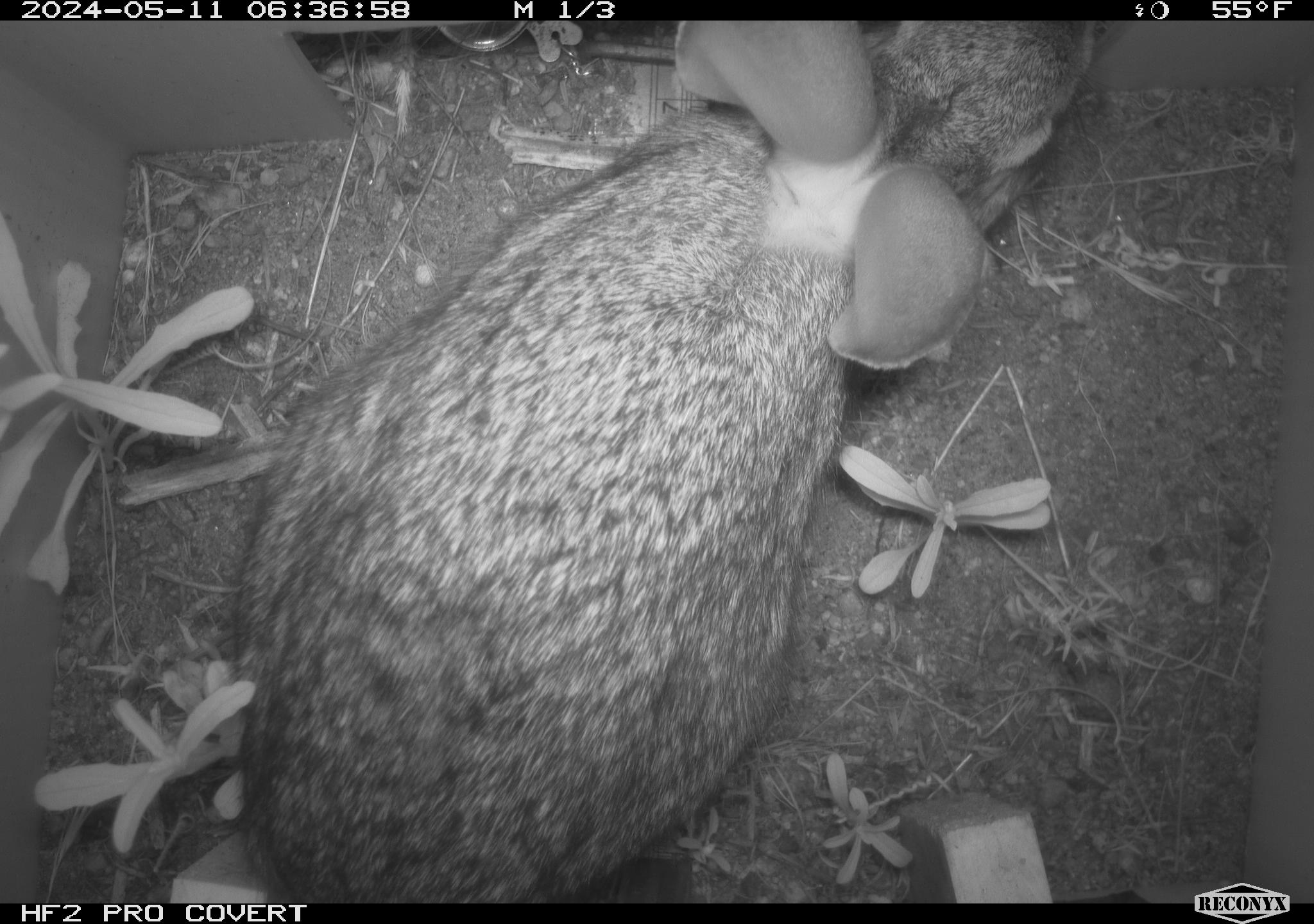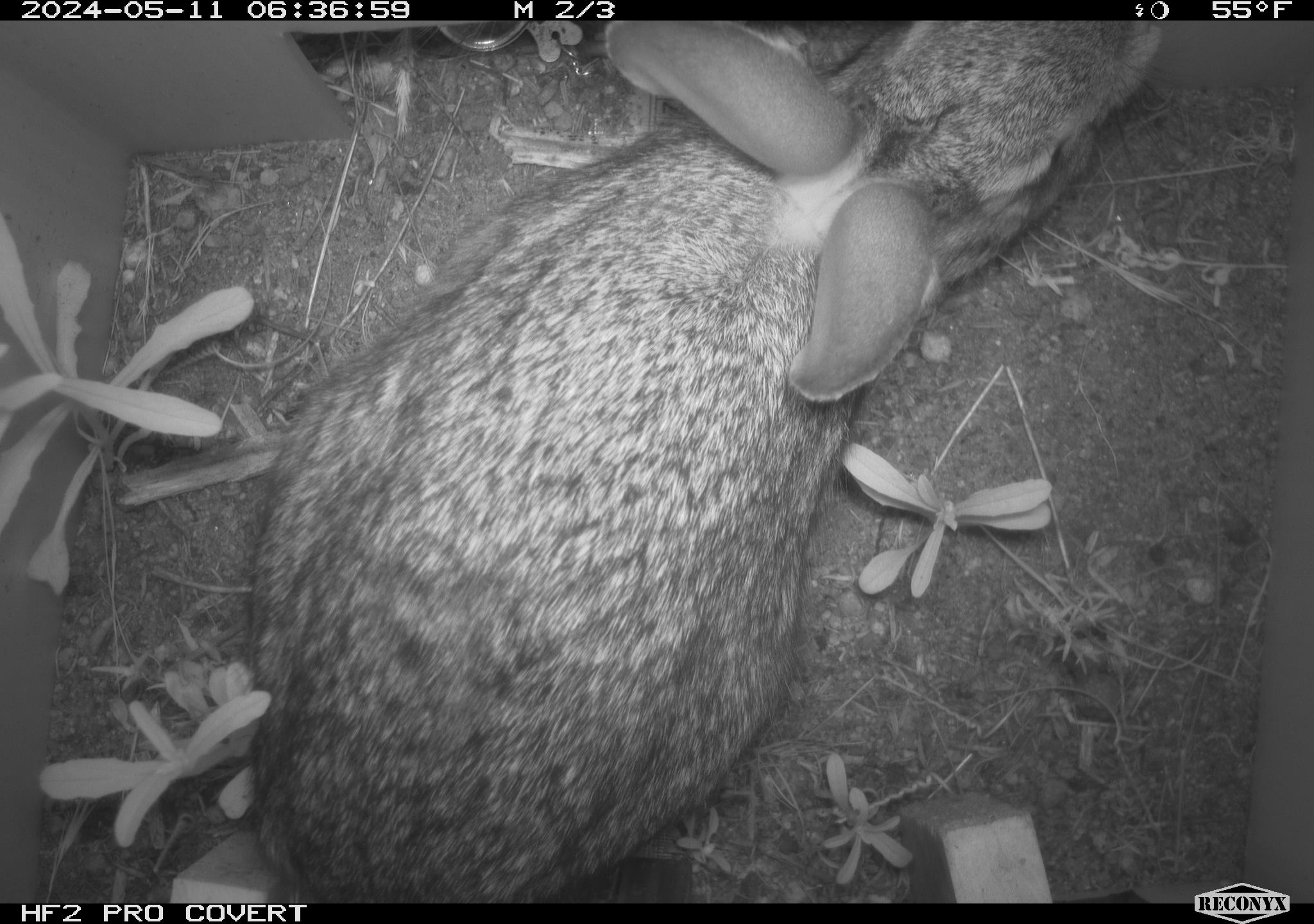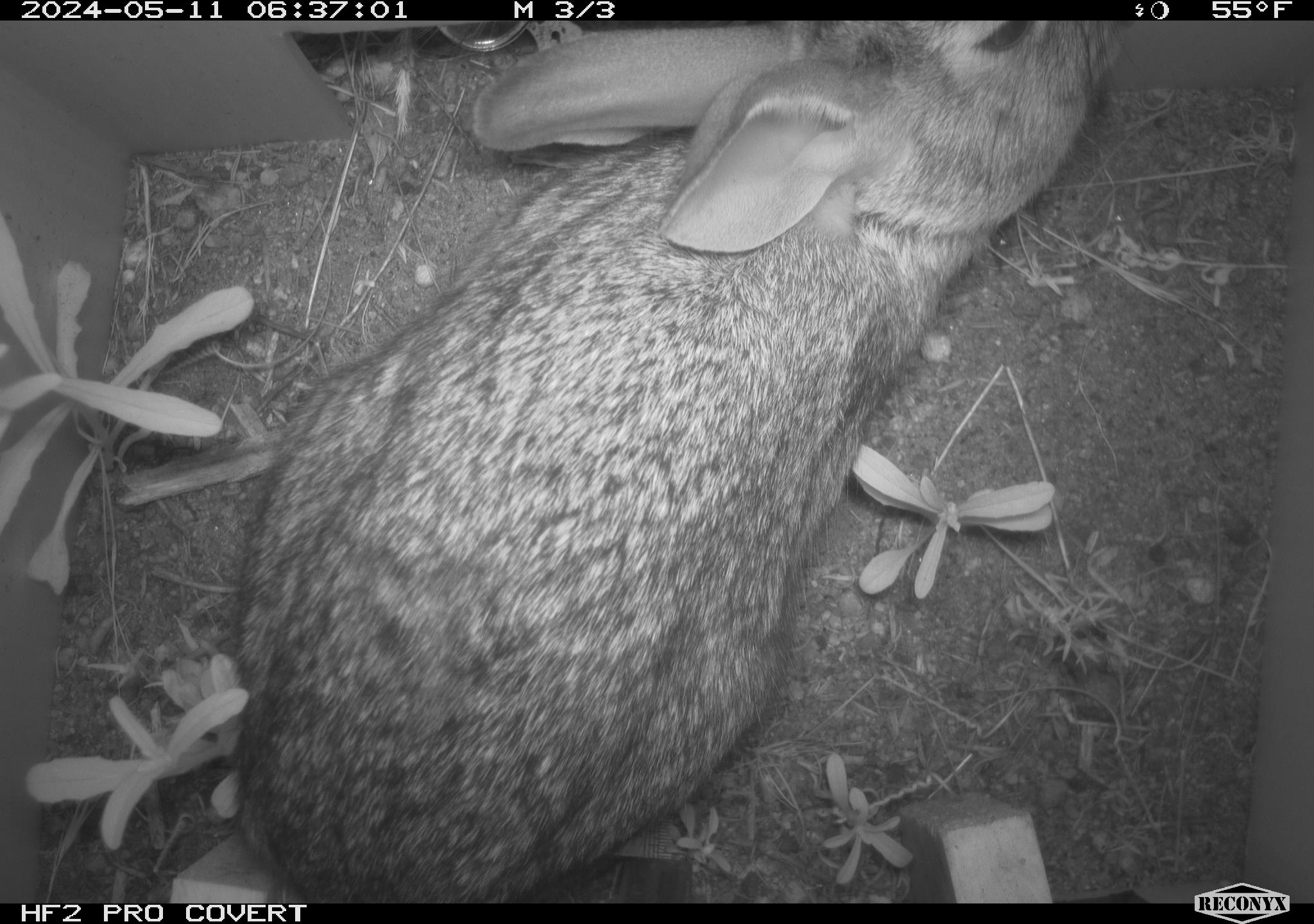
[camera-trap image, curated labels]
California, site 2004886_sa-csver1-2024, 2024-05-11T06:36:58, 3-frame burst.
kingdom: Animalia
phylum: Chordata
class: Mammalia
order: Lagomorpha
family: Leporidae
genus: Sylvilagus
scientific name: Sylvilagus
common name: cottontail rabbits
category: sylvilagus species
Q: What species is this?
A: Sylvilagus species (cottontail rabbits) (Sylvilagus).